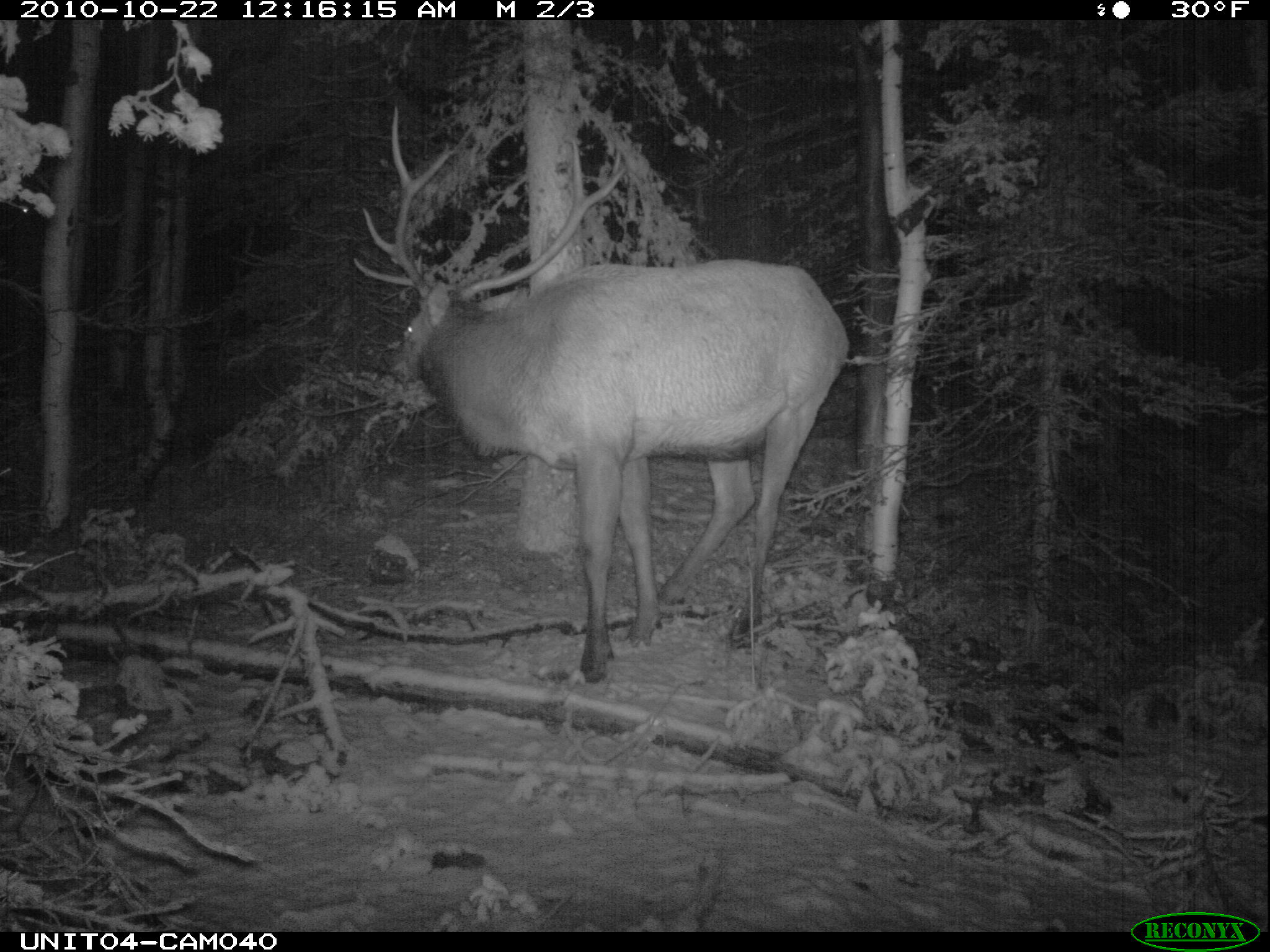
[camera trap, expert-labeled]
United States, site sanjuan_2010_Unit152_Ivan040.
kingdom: Animalia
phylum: Chordata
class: Mammalia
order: Artiodactyla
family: Cervidae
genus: Cervus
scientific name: Cervus elaphus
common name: red deer